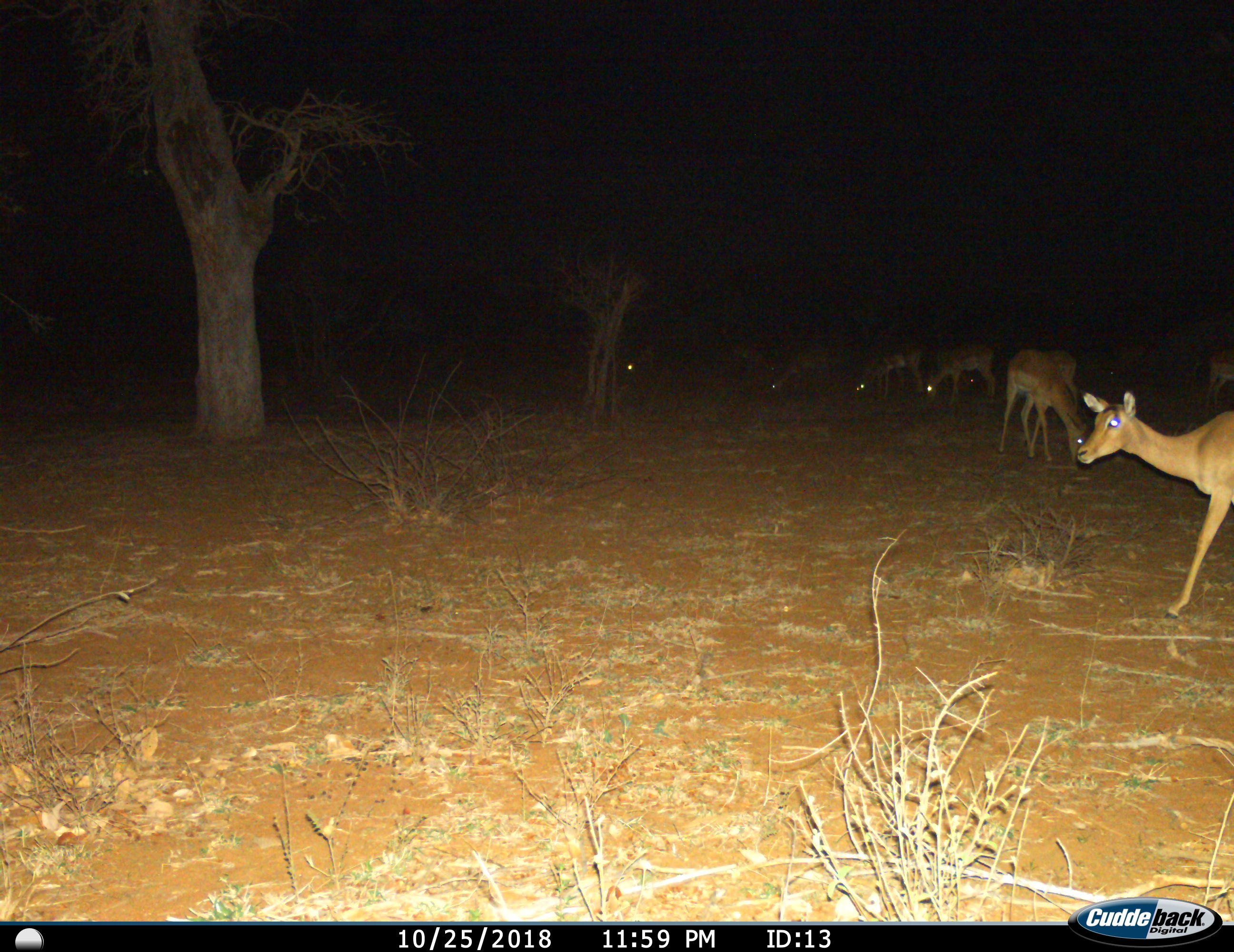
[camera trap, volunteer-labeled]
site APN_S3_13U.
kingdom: Animalia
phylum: Chordata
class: Mammalia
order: Artiodactyla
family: Bovidae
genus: Aepyceros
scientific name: Aepyceros melampus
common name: impala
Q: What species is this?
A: Impala (Aepyceros melampus).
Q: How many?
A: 7.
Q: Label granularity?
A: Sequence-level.